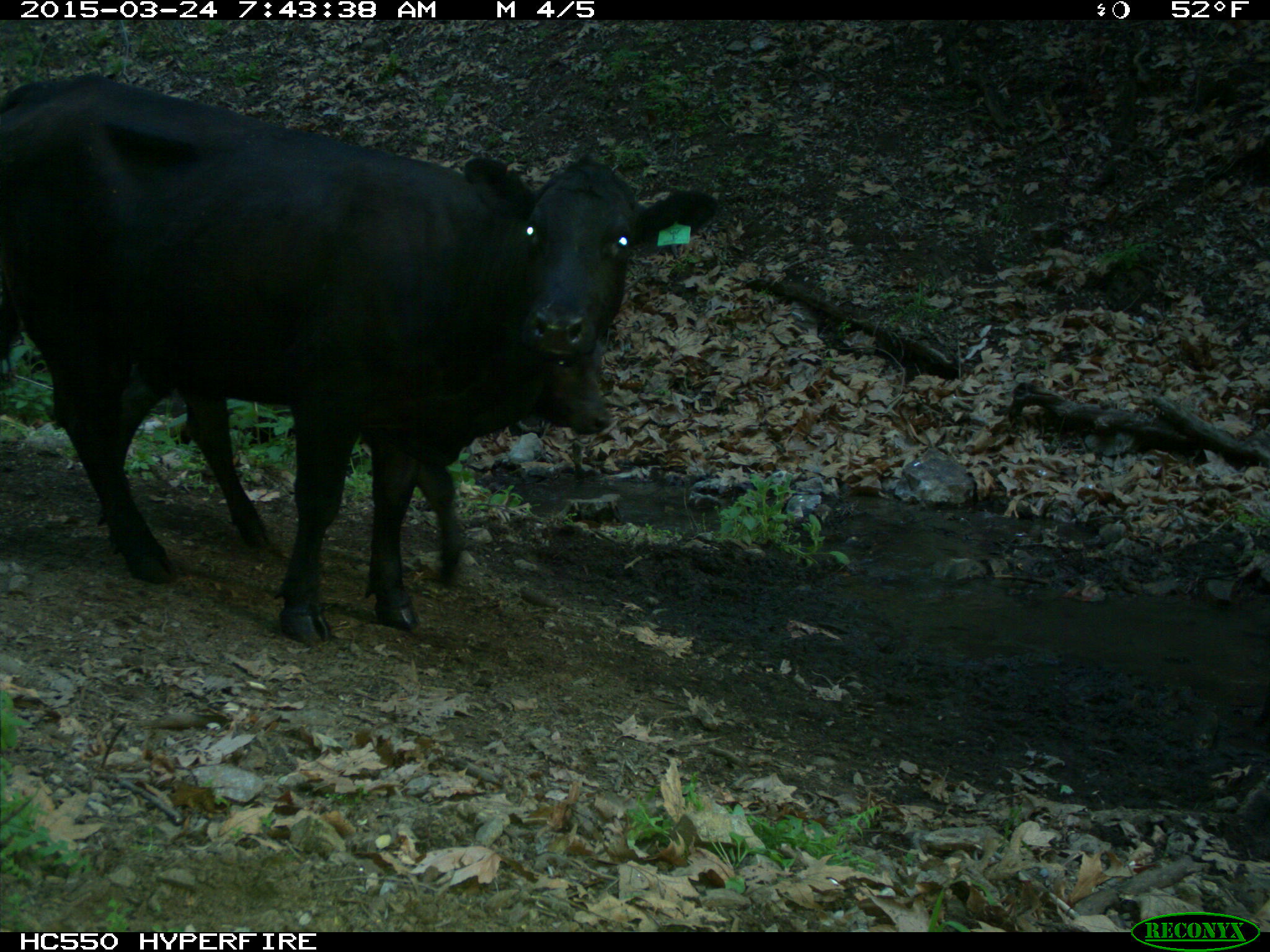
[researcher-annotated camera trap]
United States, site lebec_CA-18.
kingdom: Animalia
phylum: Chordata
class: Mammalia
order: Artiodactyla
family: Bovidae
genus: Bos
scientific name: Bos taurus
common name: domestic cow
Bos taurus (domestic cow).